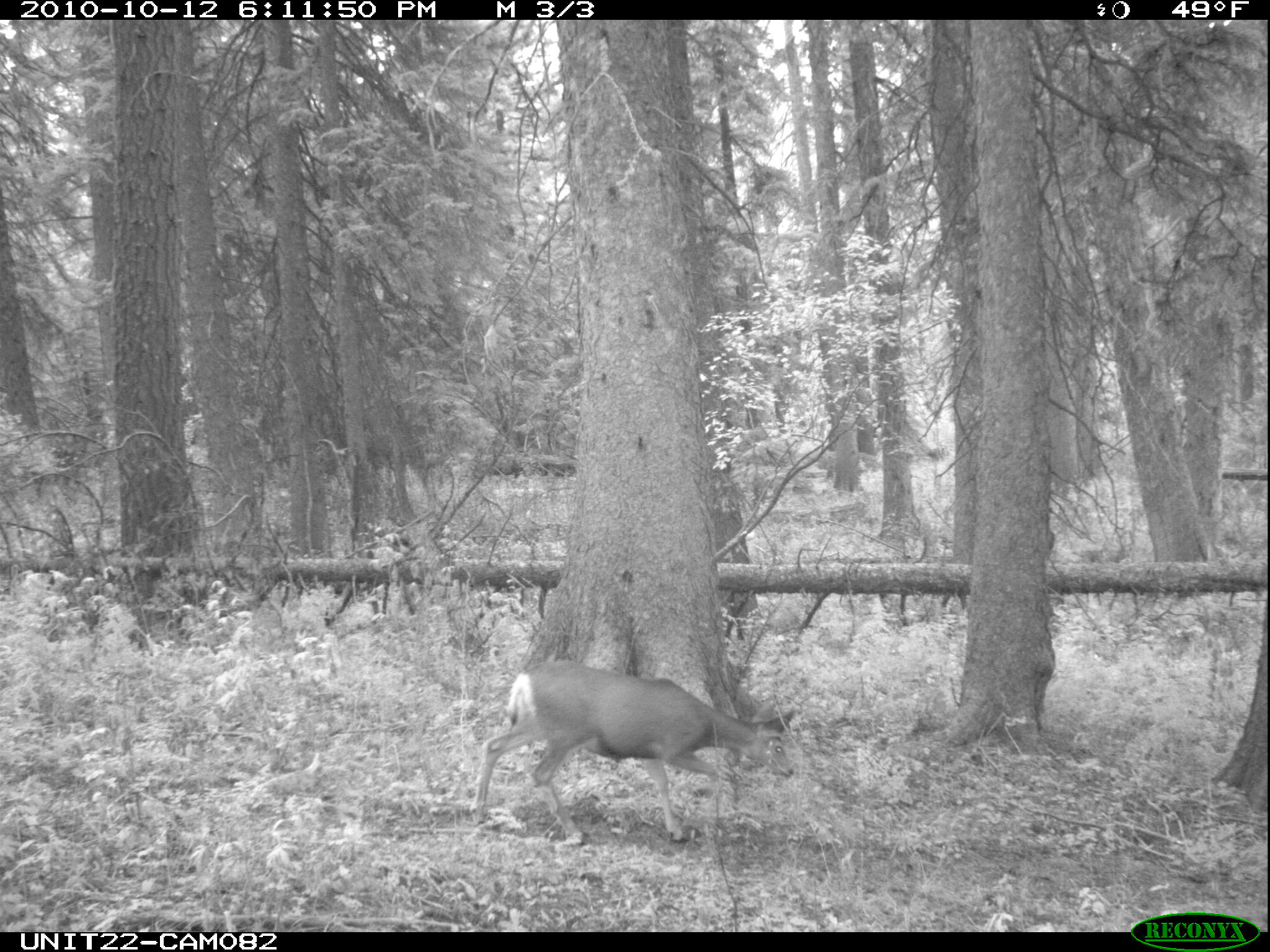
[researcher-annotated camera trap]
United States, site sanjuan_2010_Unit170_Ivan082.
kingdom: Animalia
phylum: Chordata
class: Mammalia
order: Artiodactyla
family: Cervidae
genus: Odocoileus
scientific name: Odocoileus hemionus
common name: mule deer